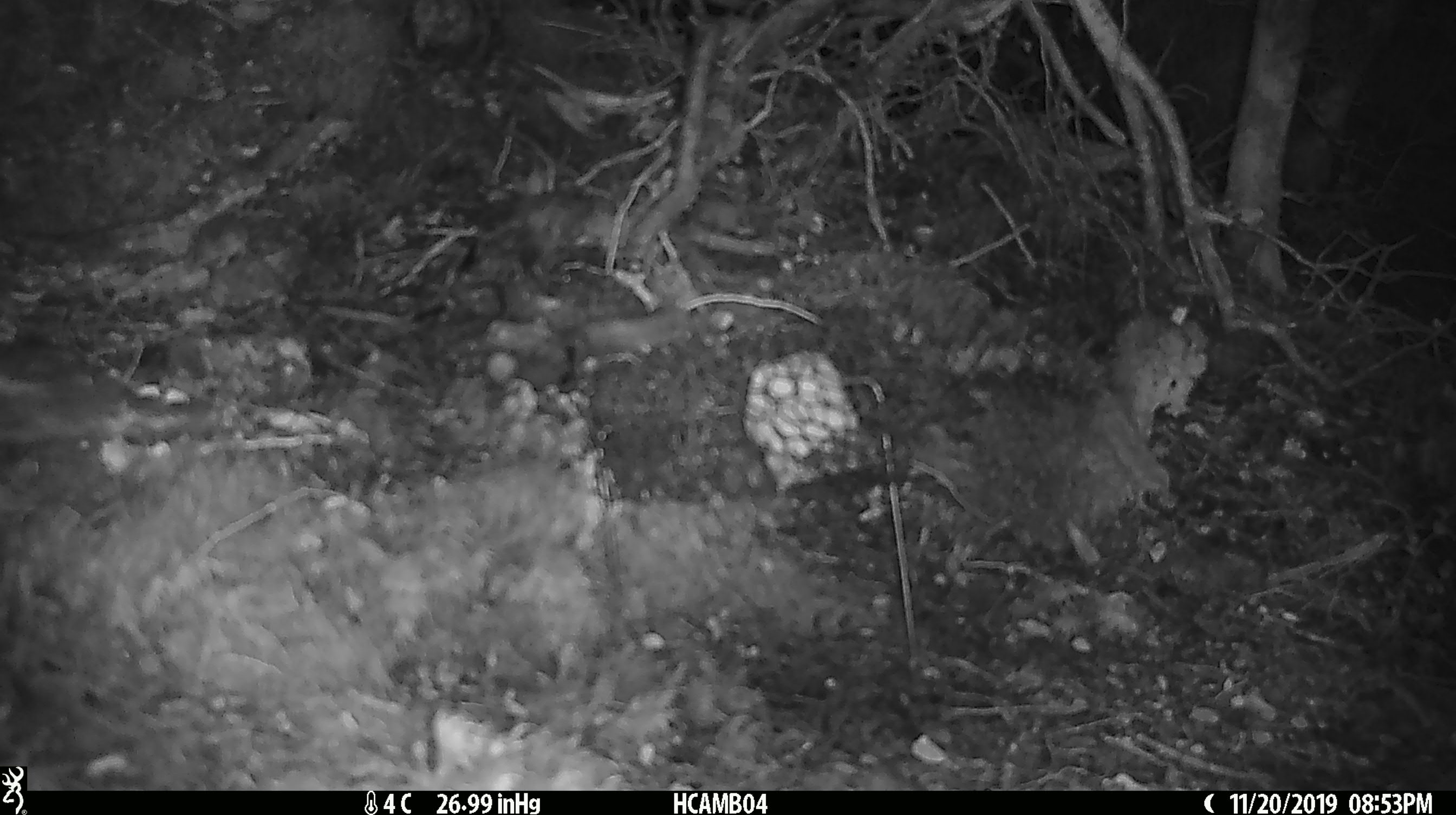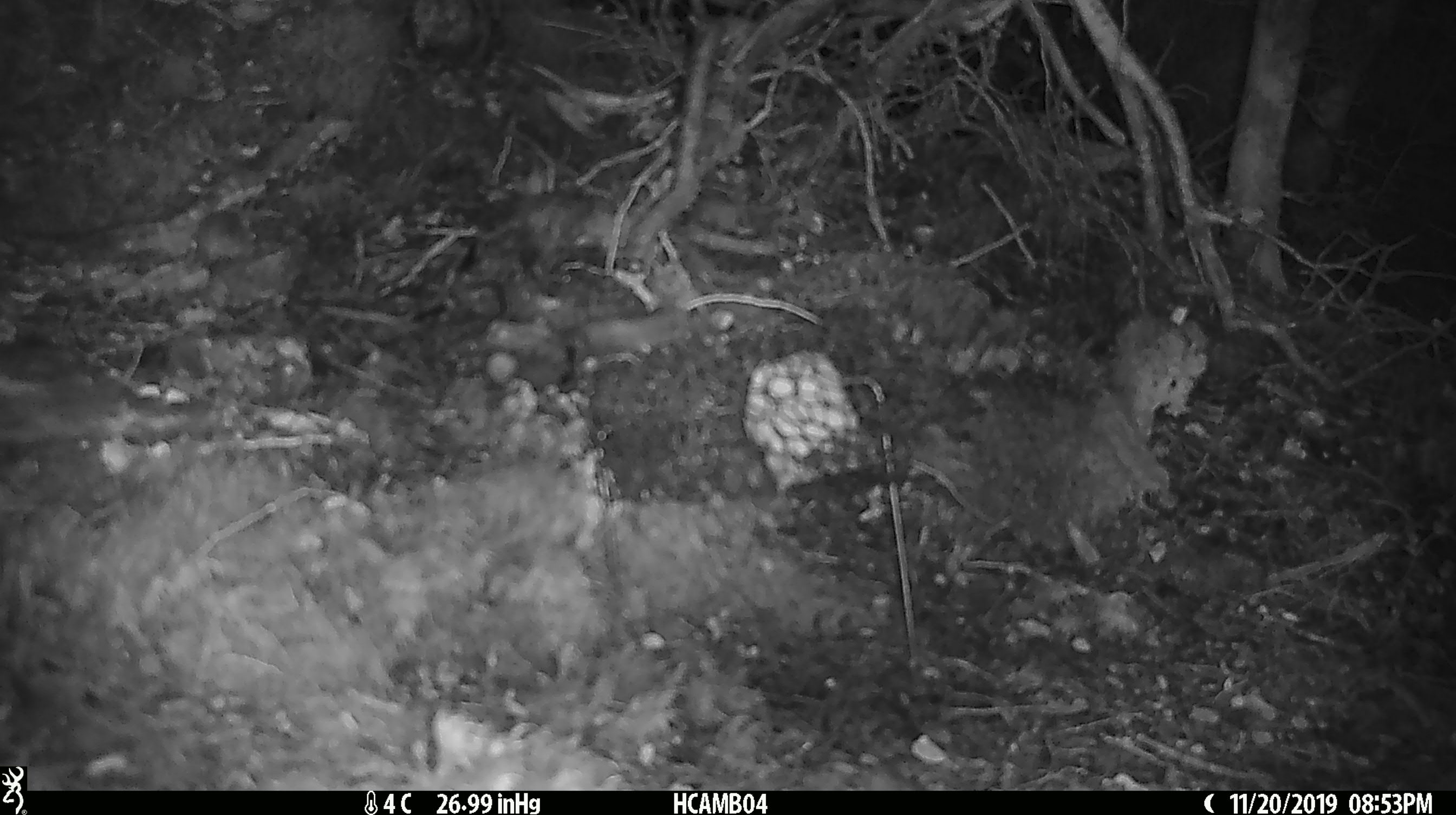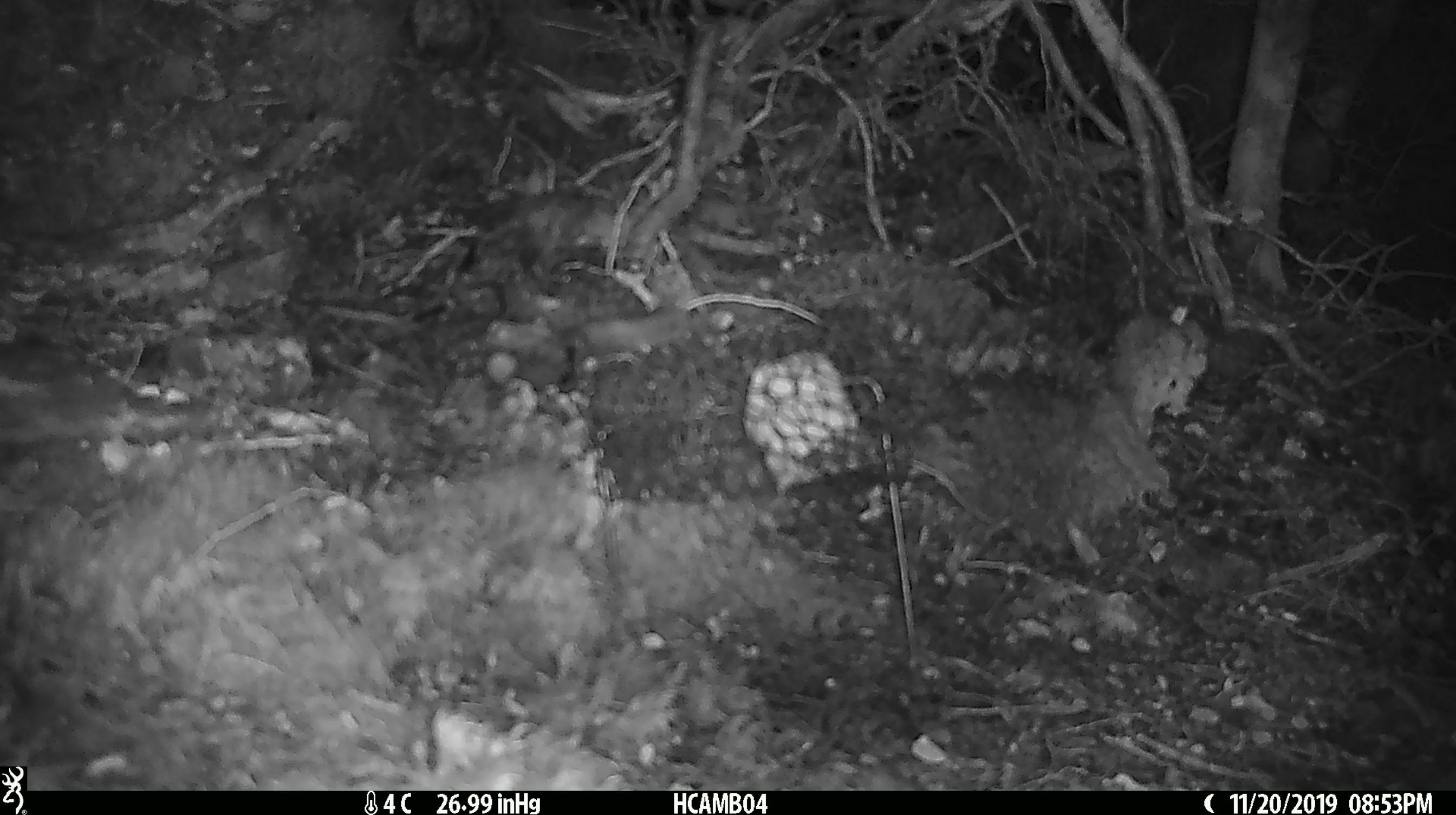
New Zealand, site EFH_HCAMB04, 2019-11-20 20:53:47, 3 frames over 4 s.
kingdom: Animalia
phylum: Chordata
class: Mammalia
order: Rodentia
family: Muridae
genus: Mus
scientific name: Mus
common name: mouse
Mouse (Mus).